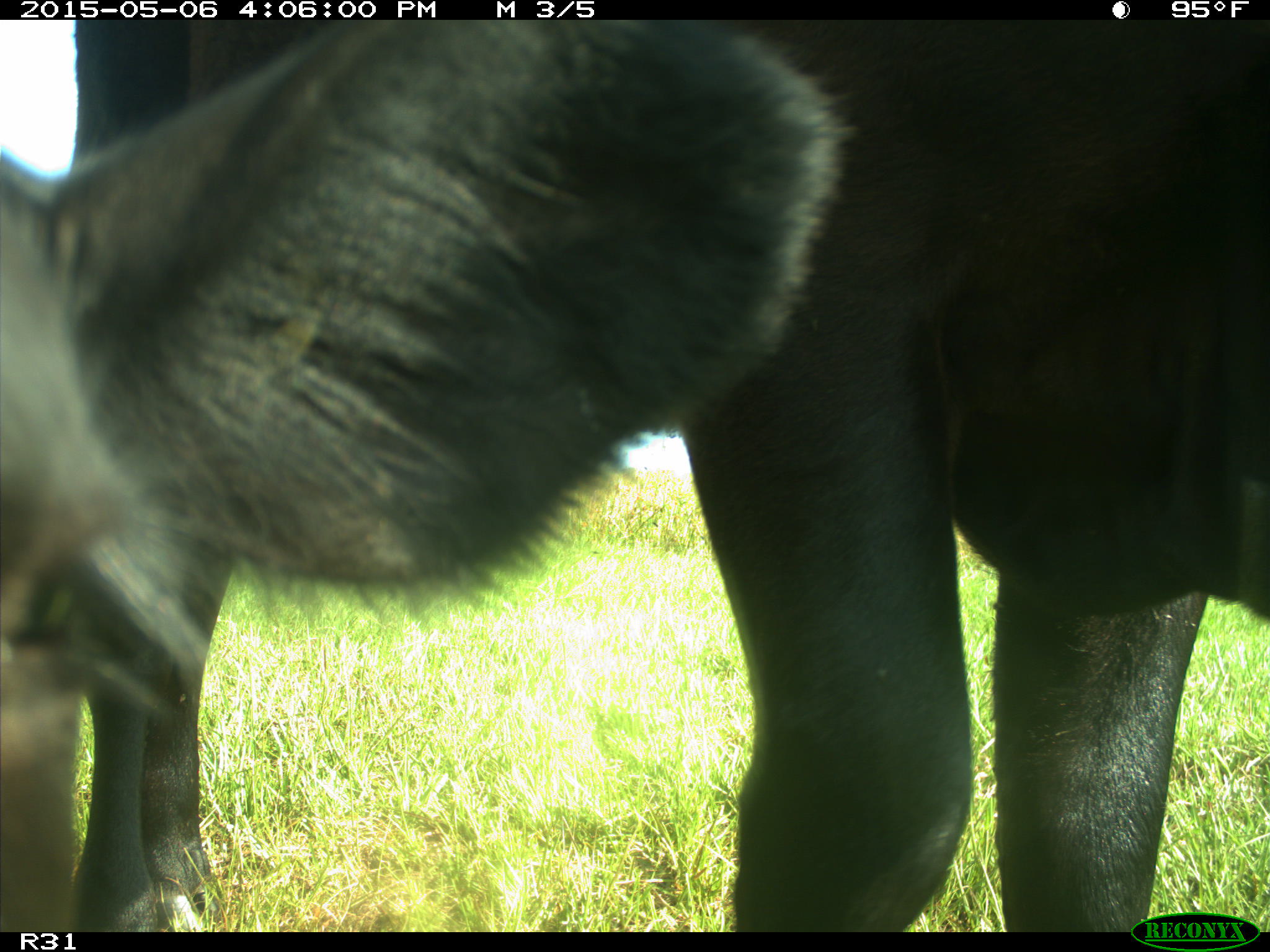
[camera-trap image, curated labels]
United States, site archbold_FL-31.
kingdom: Animalia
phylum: Chordata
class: Mammalia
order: Artiodactyla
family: Bovidae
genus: Bos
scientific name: Bos taurus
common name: domestic cow